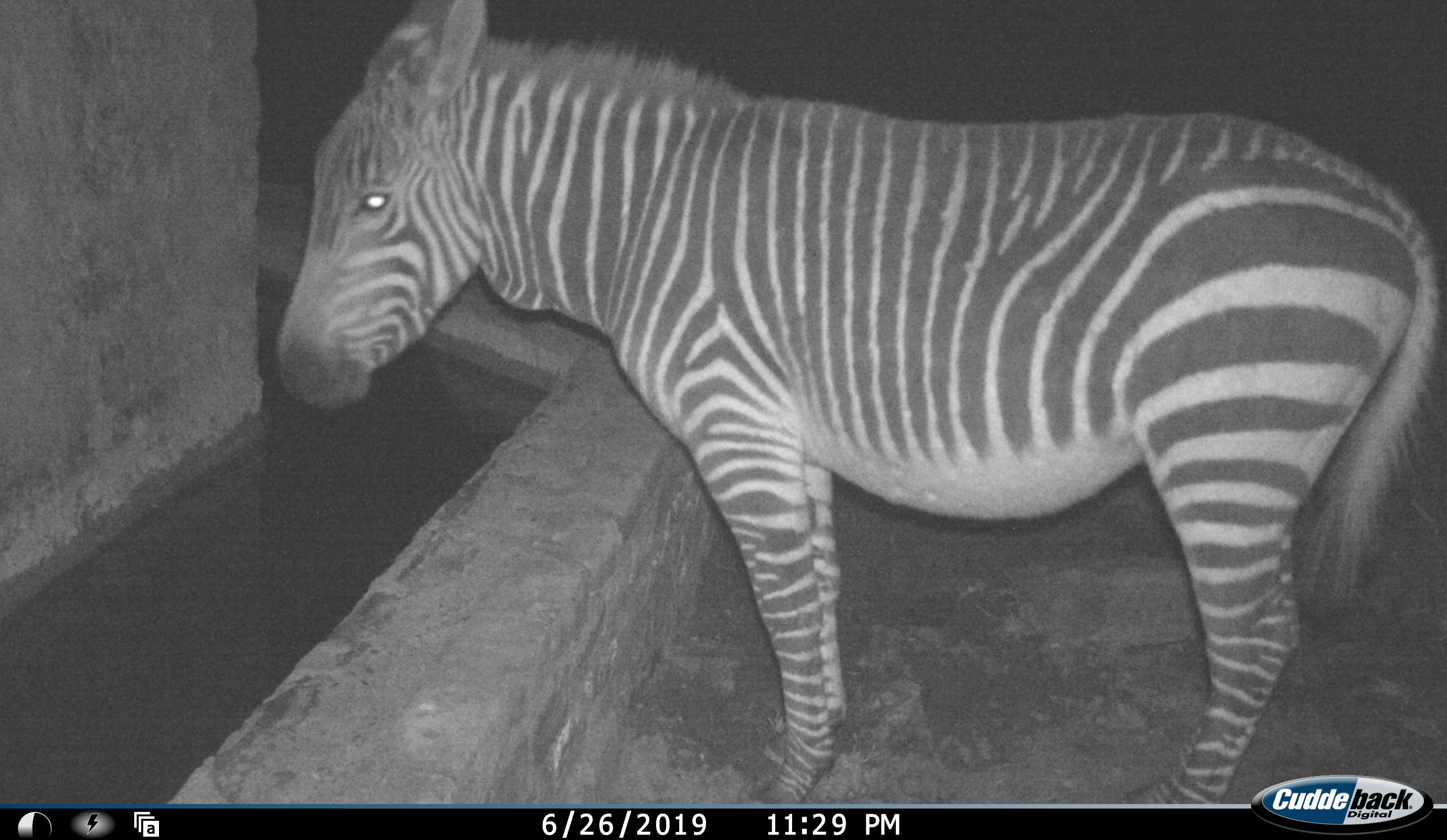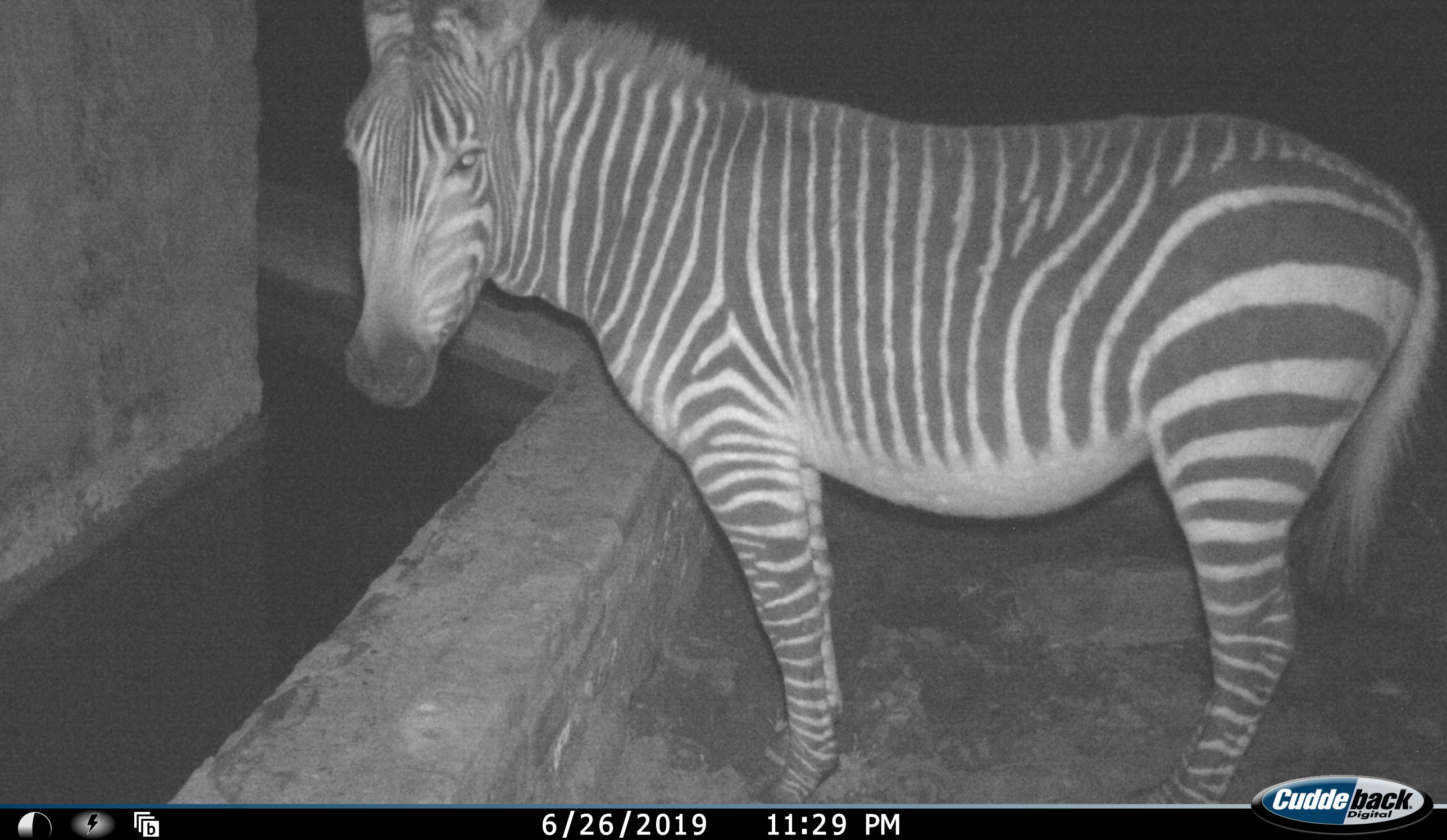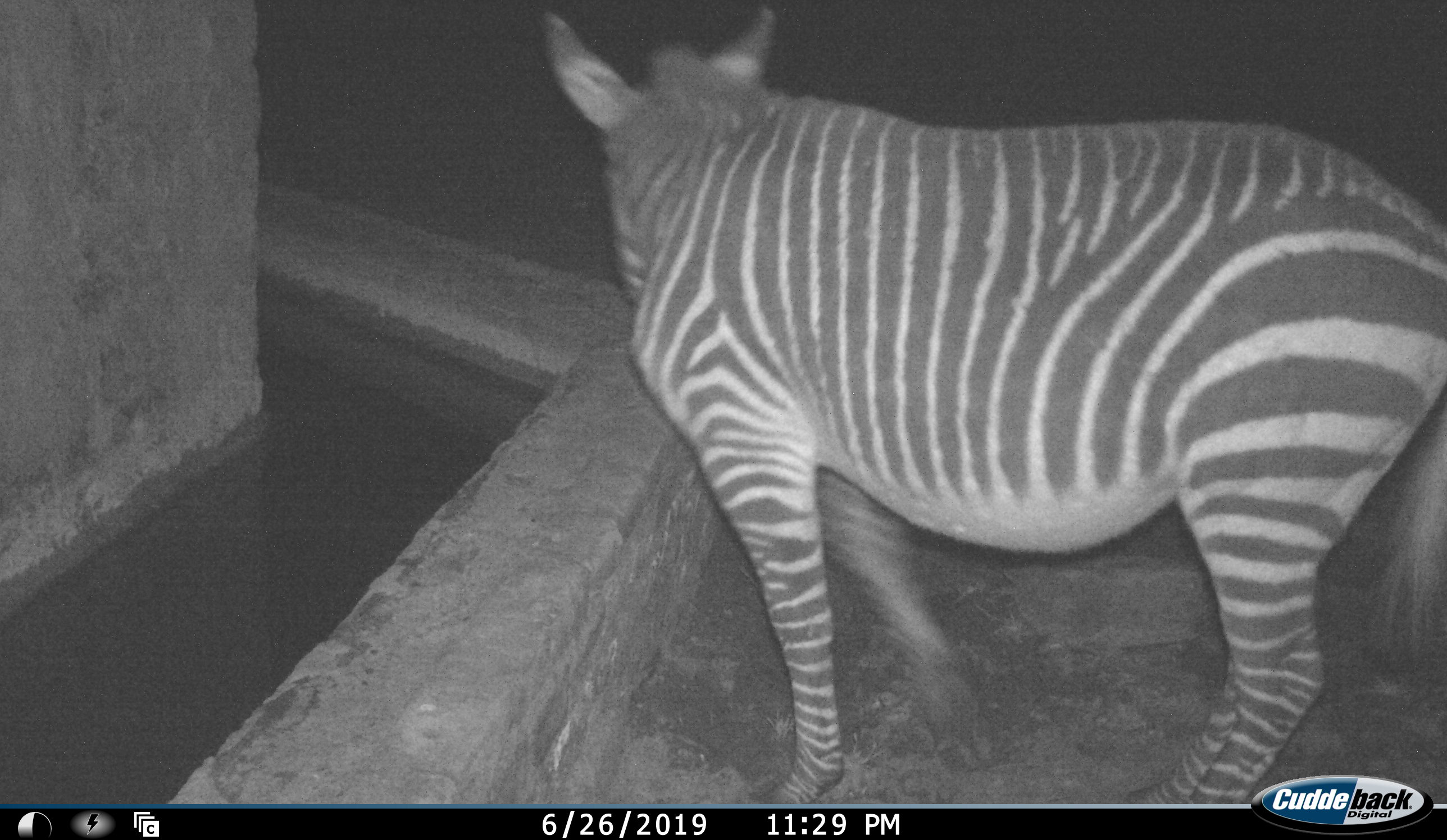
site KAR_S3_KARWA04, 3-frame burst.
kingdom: Animalia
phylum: Chordata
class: Mammalia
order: Perissodactyla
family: Equidae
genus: Equus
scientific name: Equus zebra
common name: mountain zebra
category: zebramountain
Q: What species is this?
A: Zebramountain (mountain zebra) (Equus zebra).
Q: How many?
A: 1.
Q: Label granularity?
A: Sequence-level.